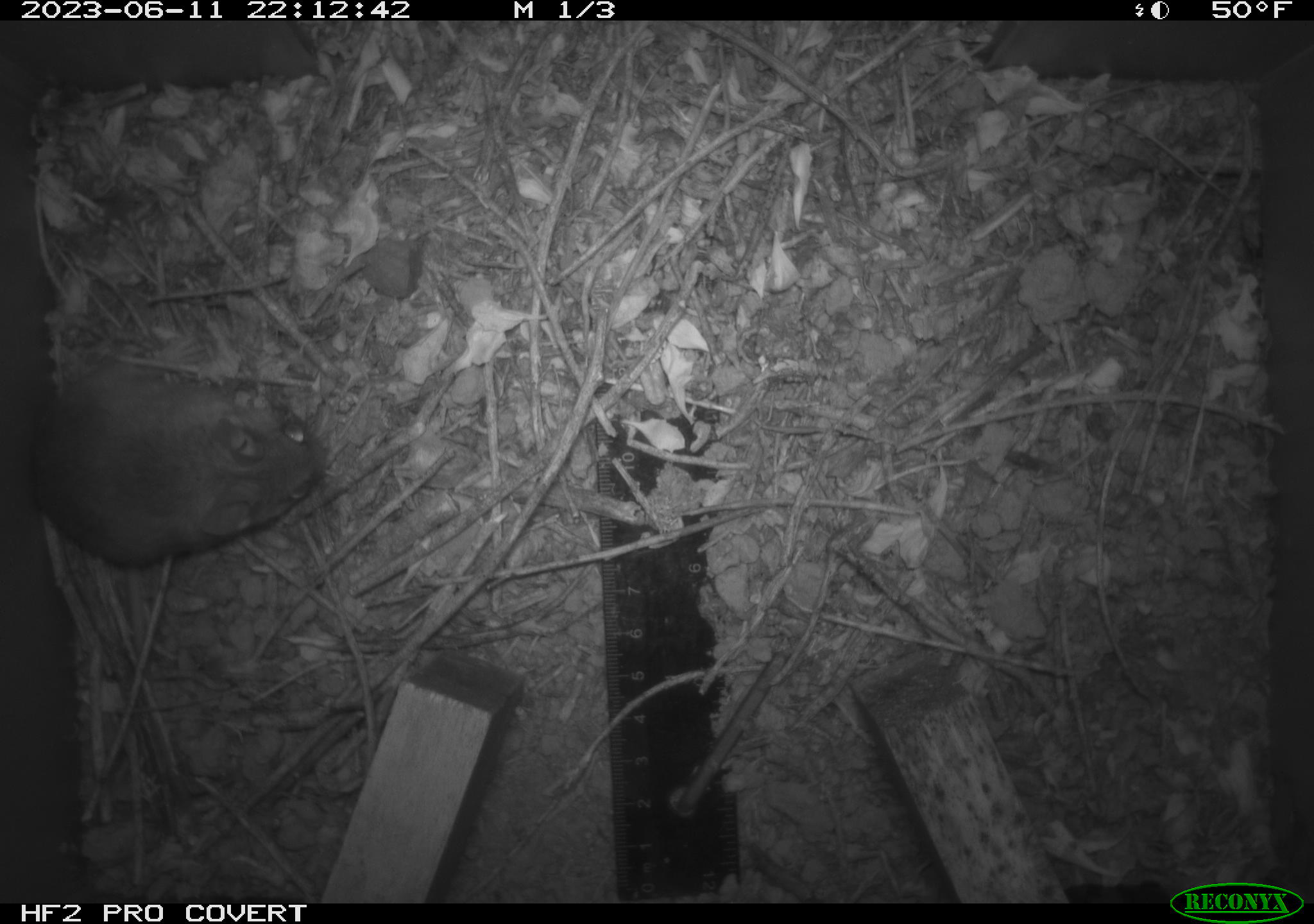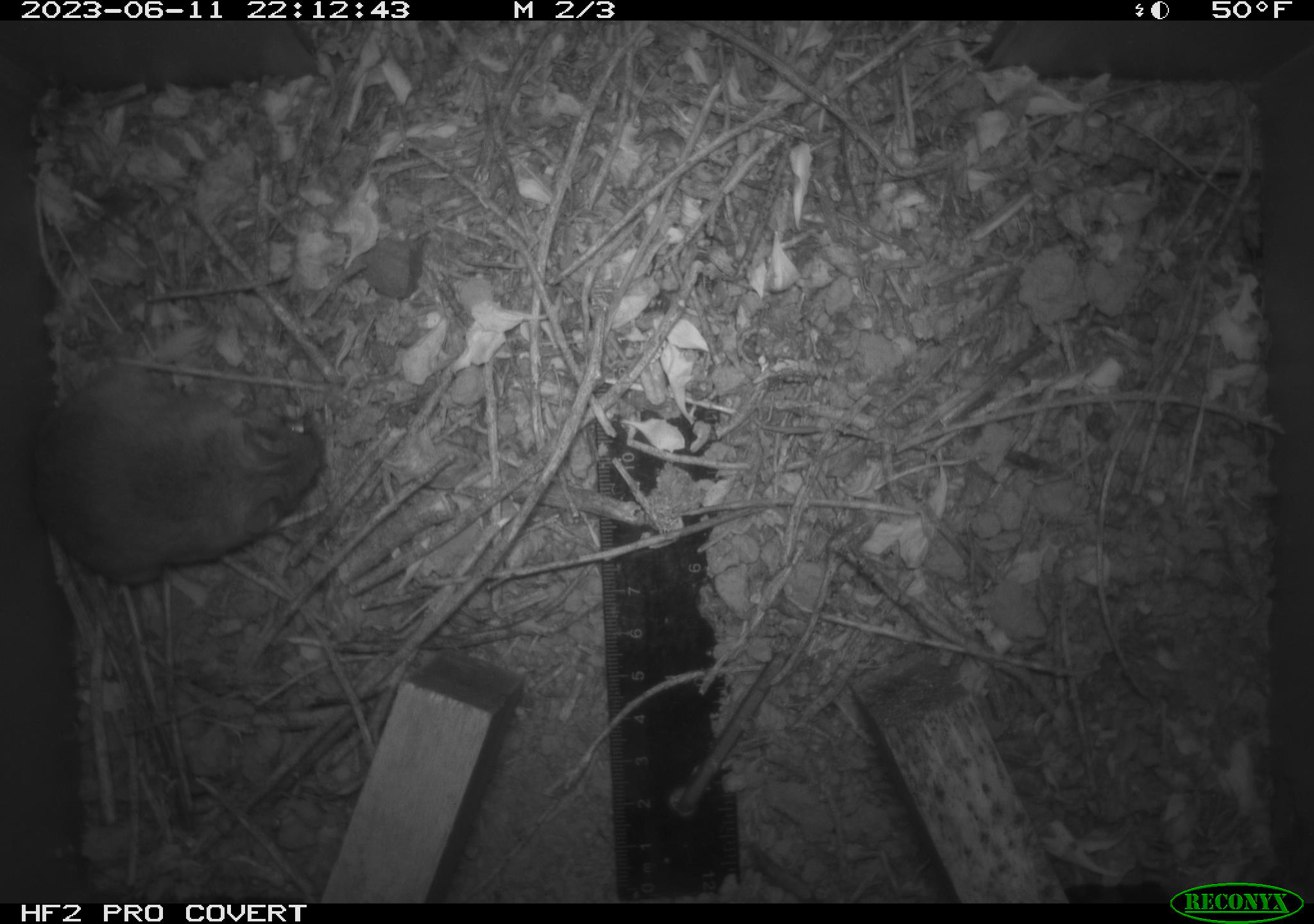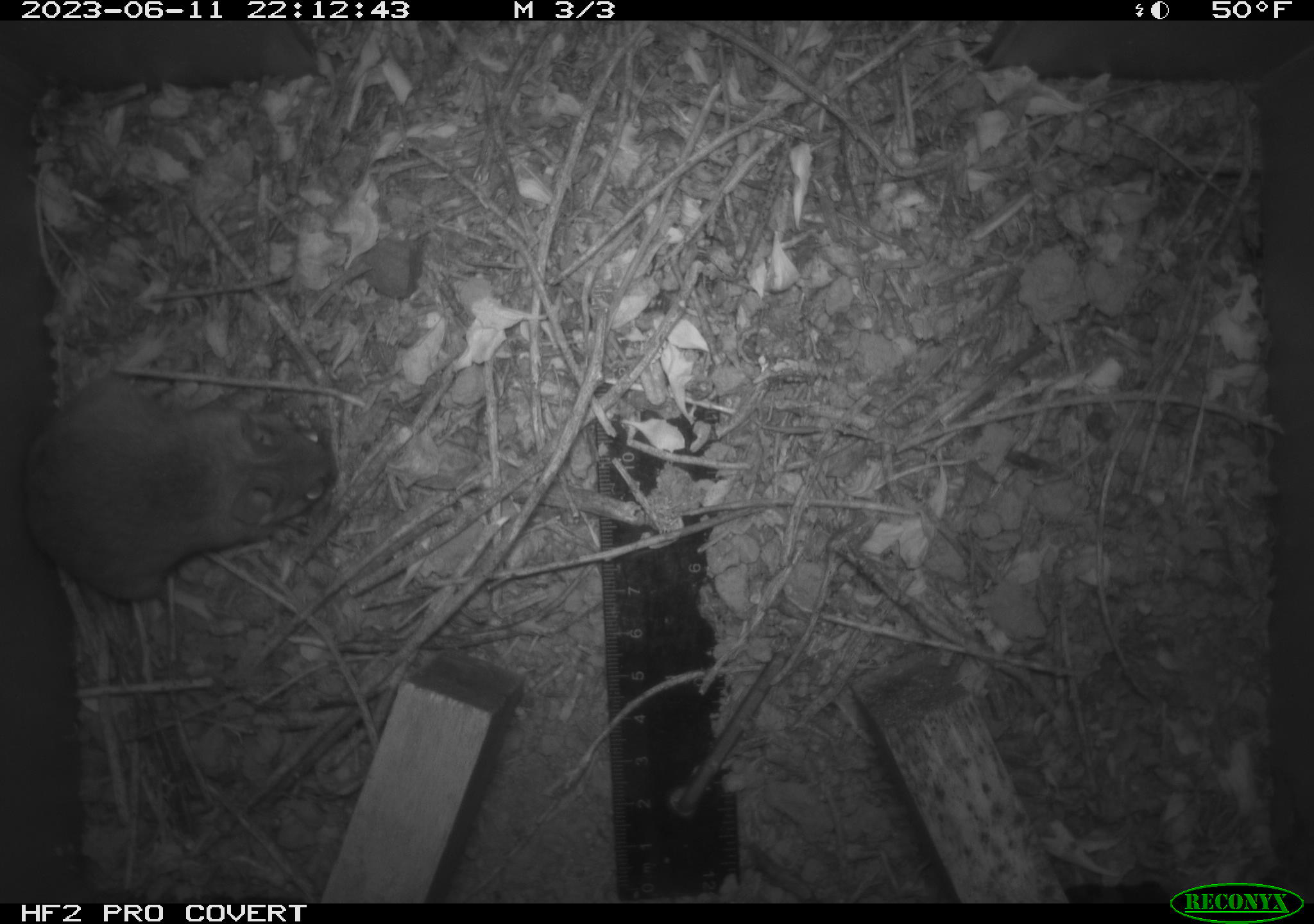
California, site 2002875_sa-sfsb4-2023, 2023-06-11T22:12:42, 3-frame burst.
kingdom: Animalia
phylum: Chordata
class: Mammalia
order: Rodentia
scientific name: Rodentia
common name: mouse species